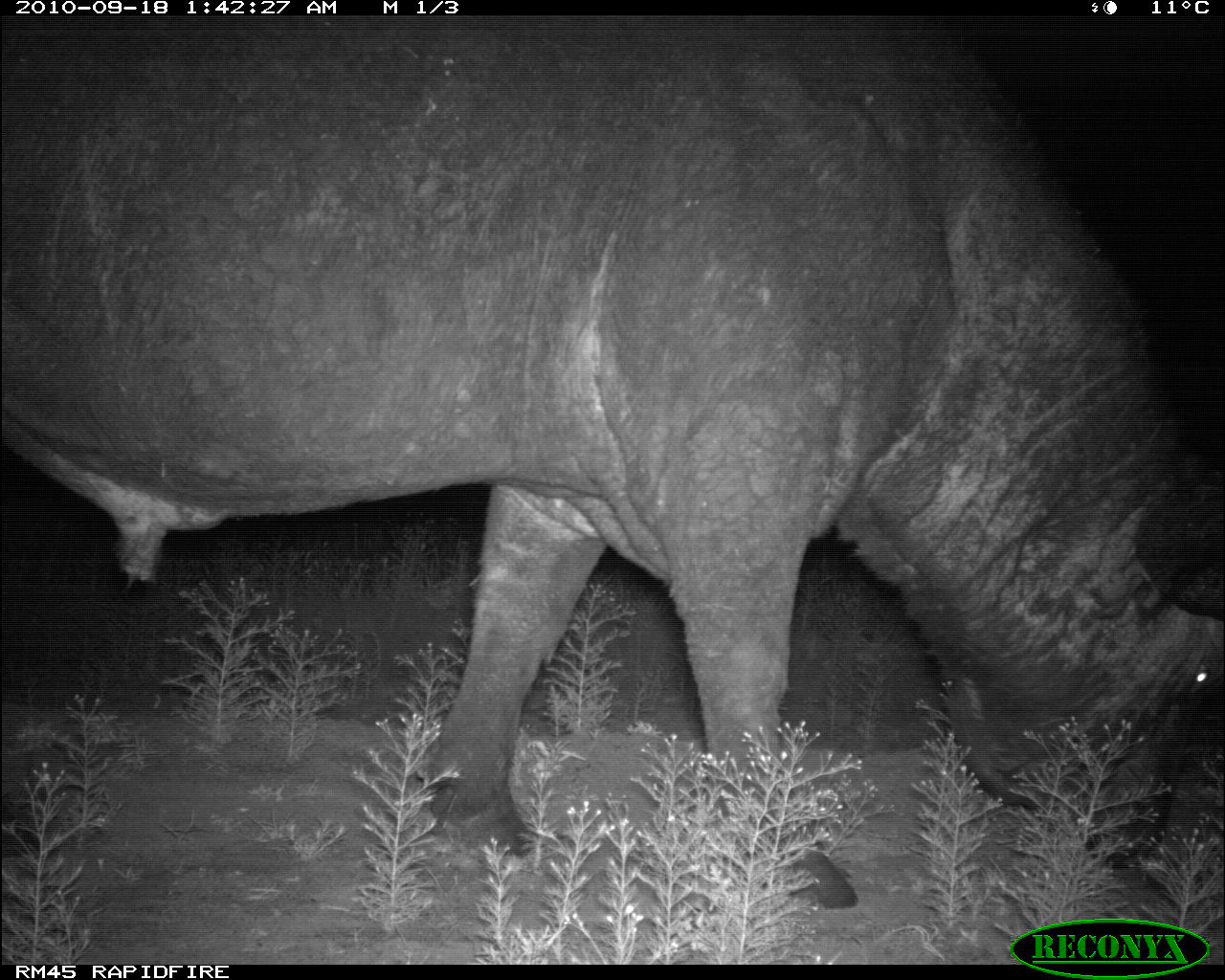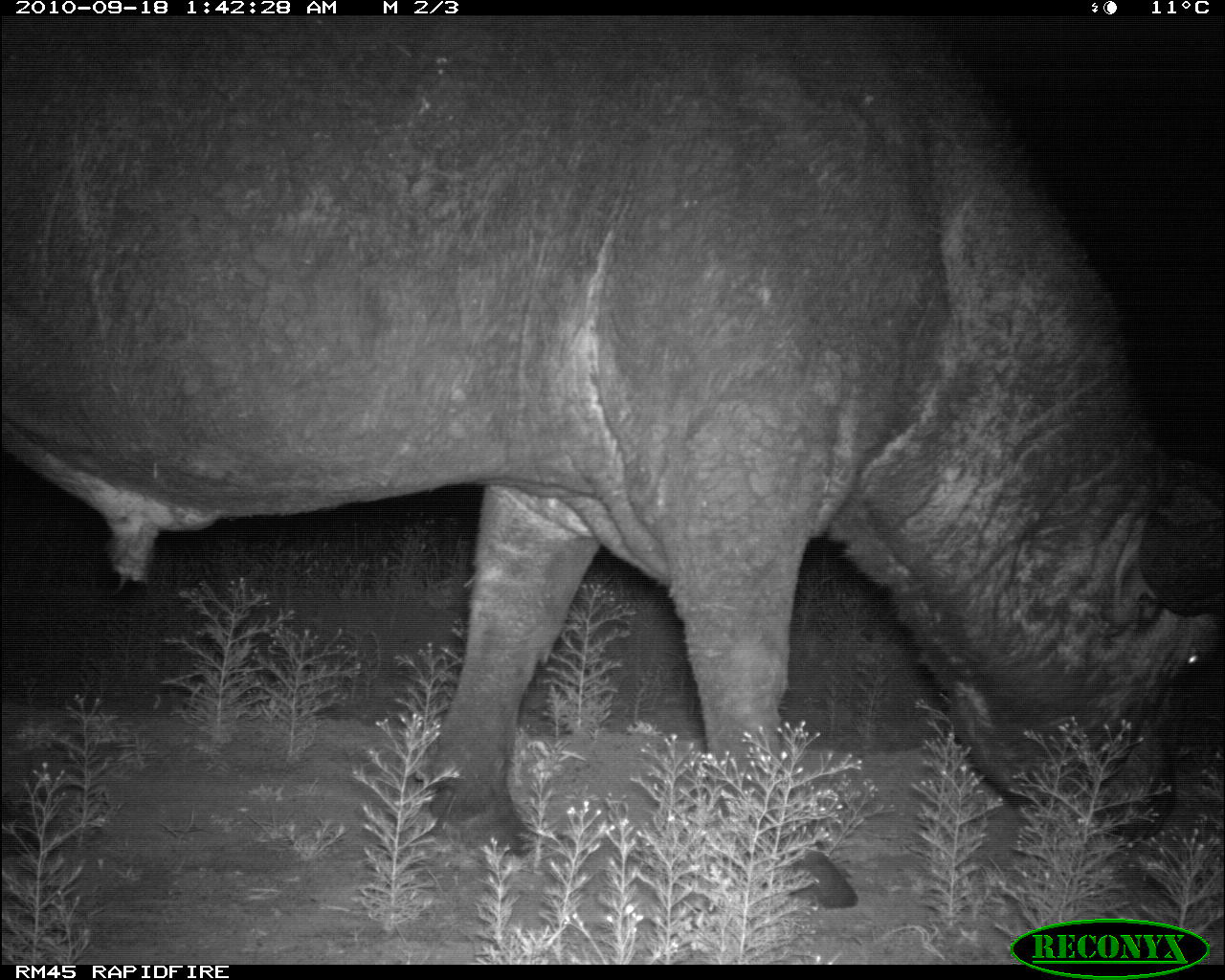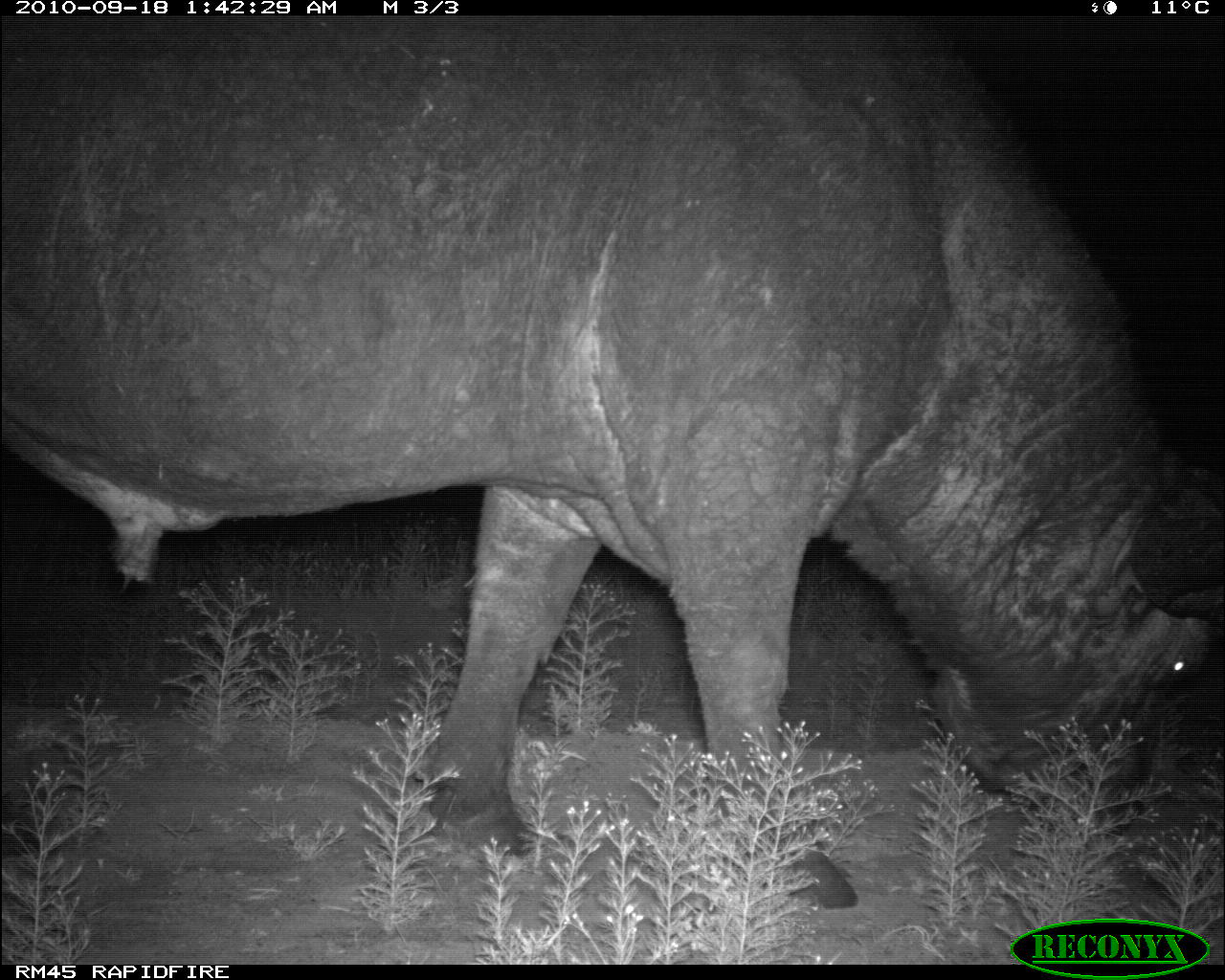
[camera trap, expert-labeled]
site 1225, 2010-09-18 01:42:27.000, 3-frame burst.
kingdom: Animalia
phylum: Chordata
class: Mammalia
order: Artiodactyla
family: Bovidae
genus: Syncerus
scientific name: Syncerus caffer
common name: african buffalo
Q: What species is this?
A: Syncerus caffer (african buffalo).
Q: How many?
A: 1.